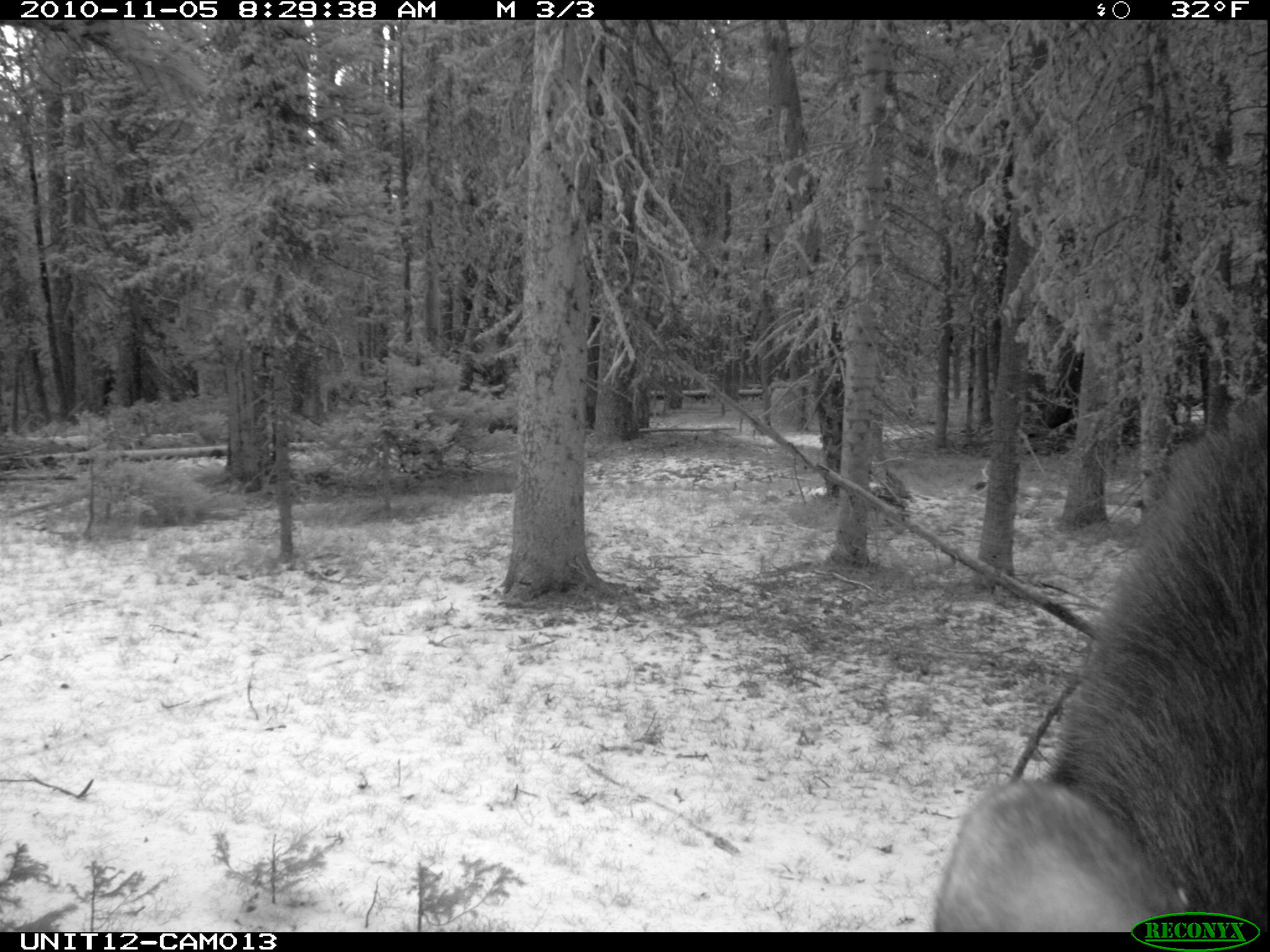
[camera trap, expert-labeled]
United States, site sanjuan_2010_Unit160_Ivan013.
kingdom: Animalia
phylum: Chordata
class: Mammalia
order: Artiodactyla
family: Cervidae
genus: Alces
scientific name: Alces alces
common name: moose